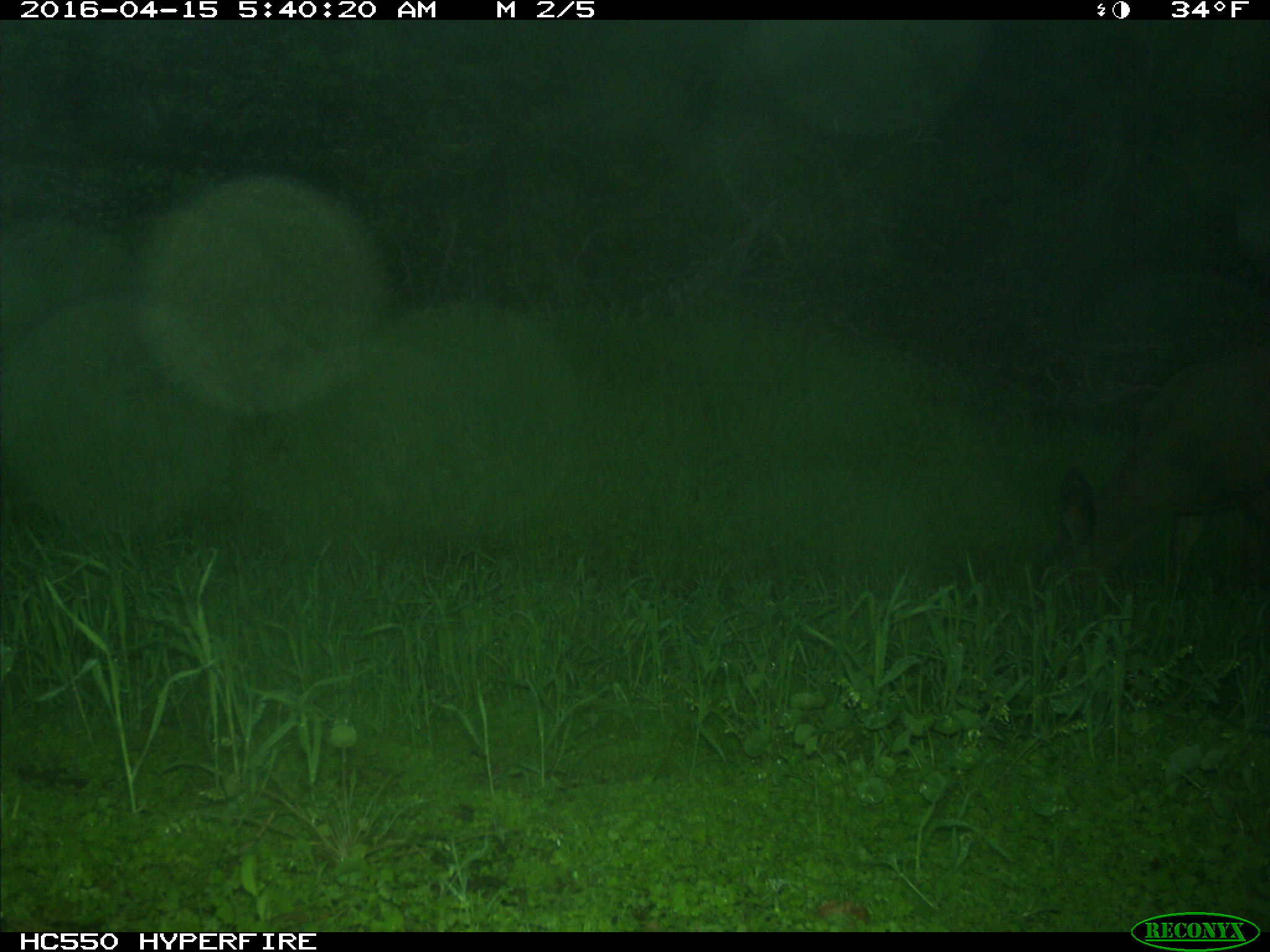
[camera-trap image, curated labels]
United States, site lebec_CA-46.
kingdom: Animalia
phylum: Chordata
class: Mammalia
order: Artiodactyla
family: Cervidae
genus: Odocoileus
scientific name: Odocoileus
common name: deer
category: unidentified deer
Unidentified deer (deer) (Odocoileus).